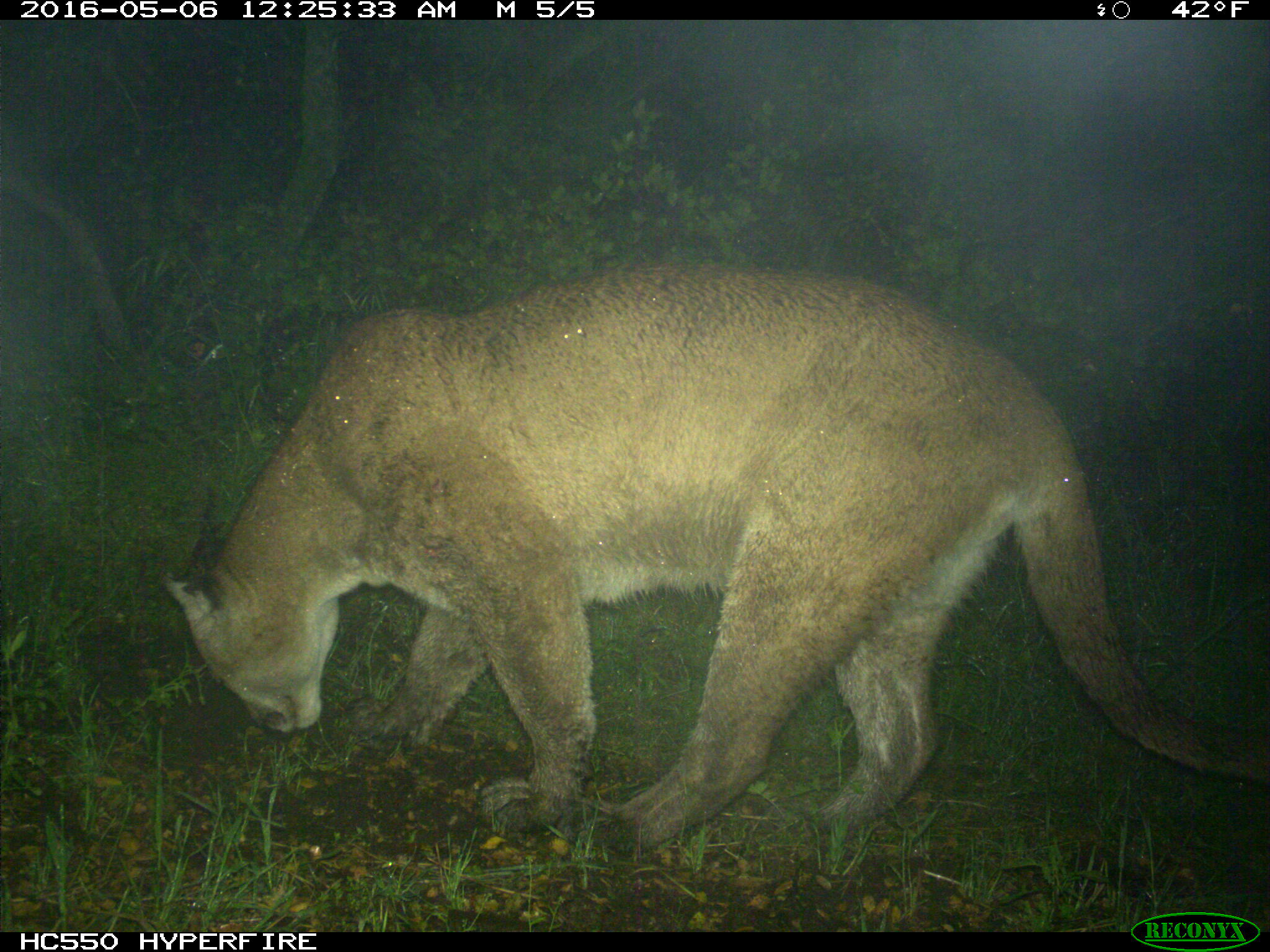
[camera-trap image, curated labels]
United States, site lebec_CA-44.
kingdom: Animalia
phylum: Chordata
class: Mammalia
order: Carnivora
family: Felidae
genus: Puma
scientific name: Puma concolor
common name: mountain lion